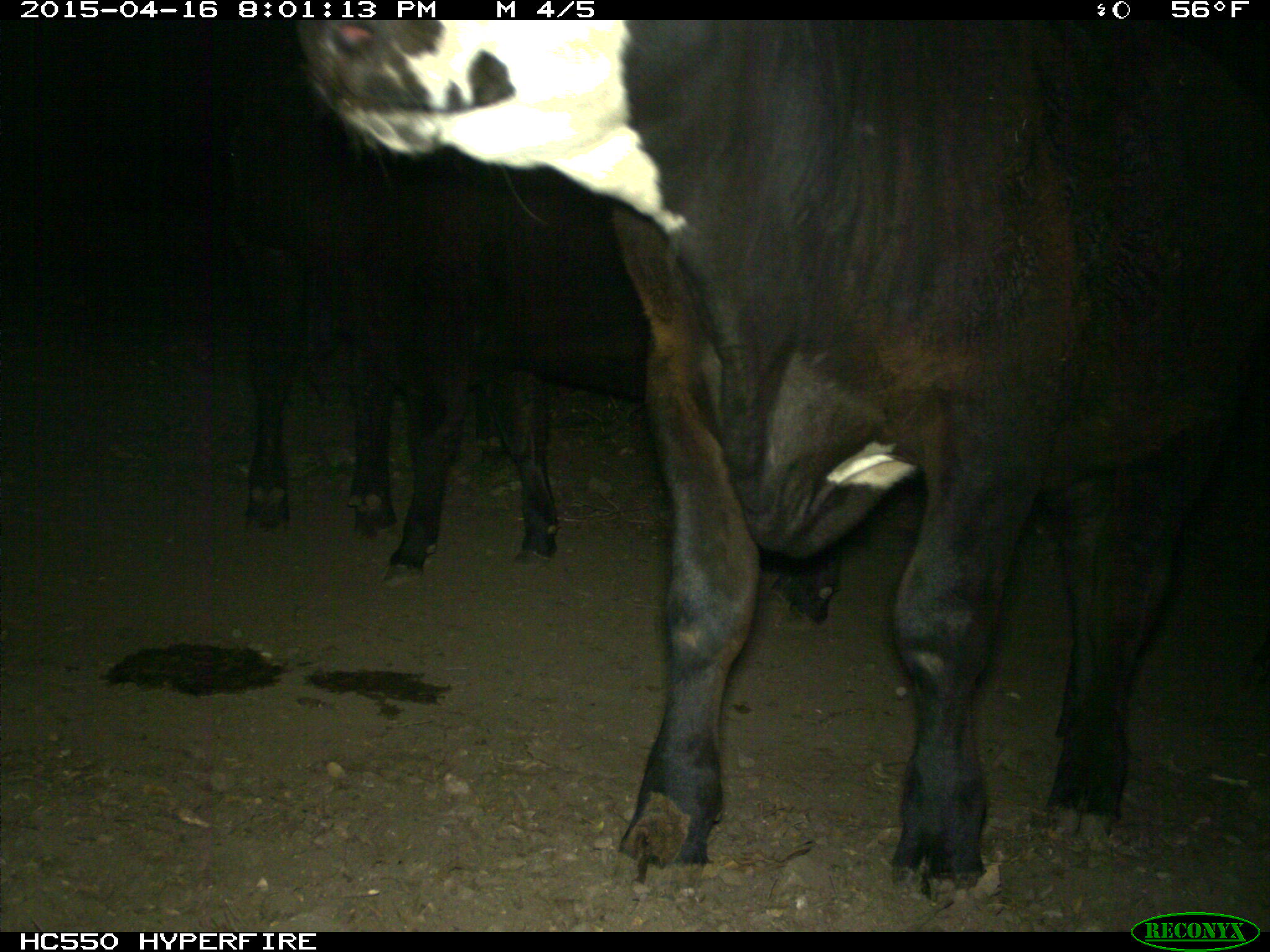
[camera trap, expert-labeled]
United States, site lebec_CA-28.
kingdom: Animalia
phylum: Chordata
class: Mammalia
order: Artiodactyla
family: Bovidae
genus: Bos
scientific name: Bos taurus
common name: domestic cow